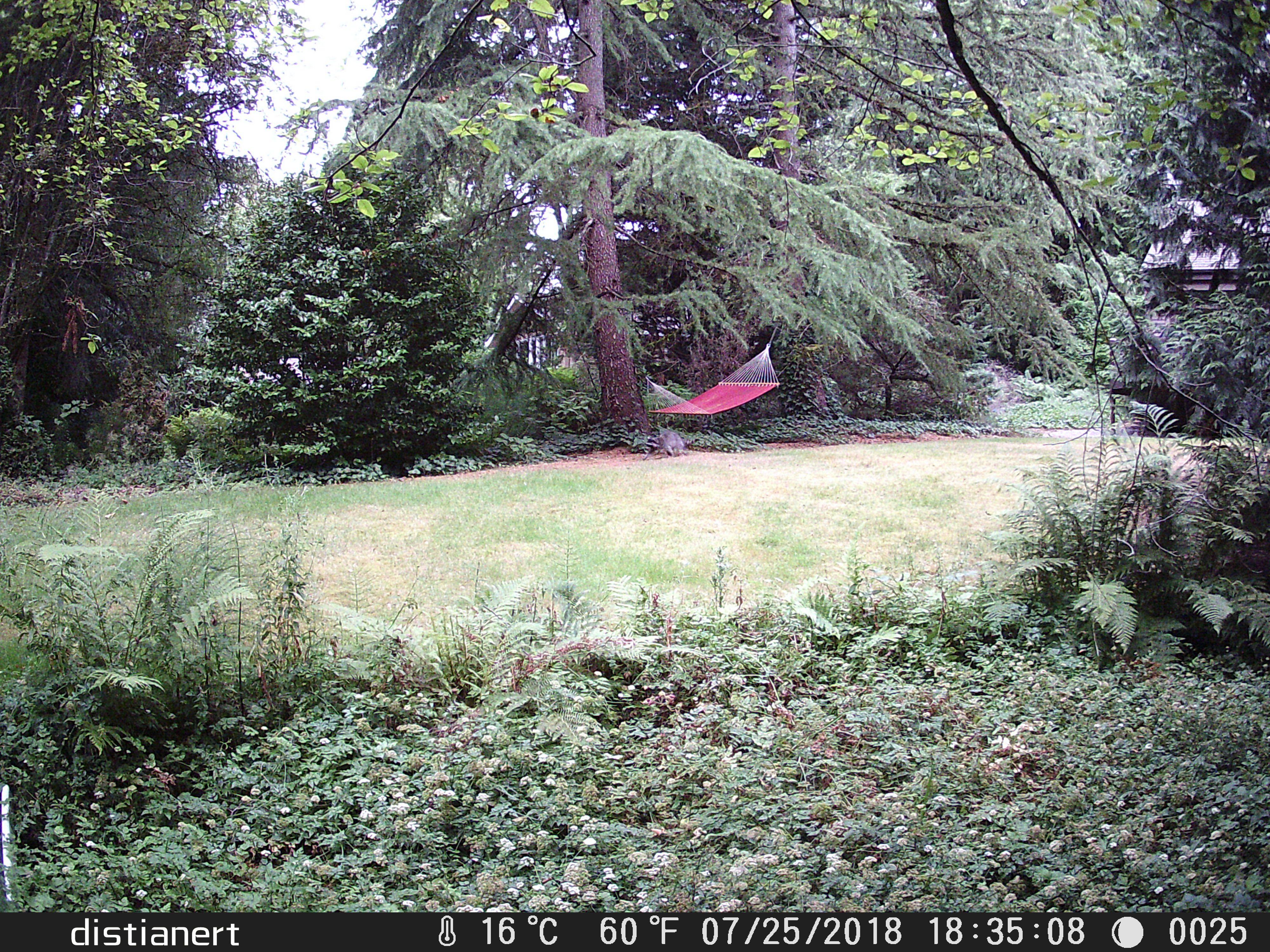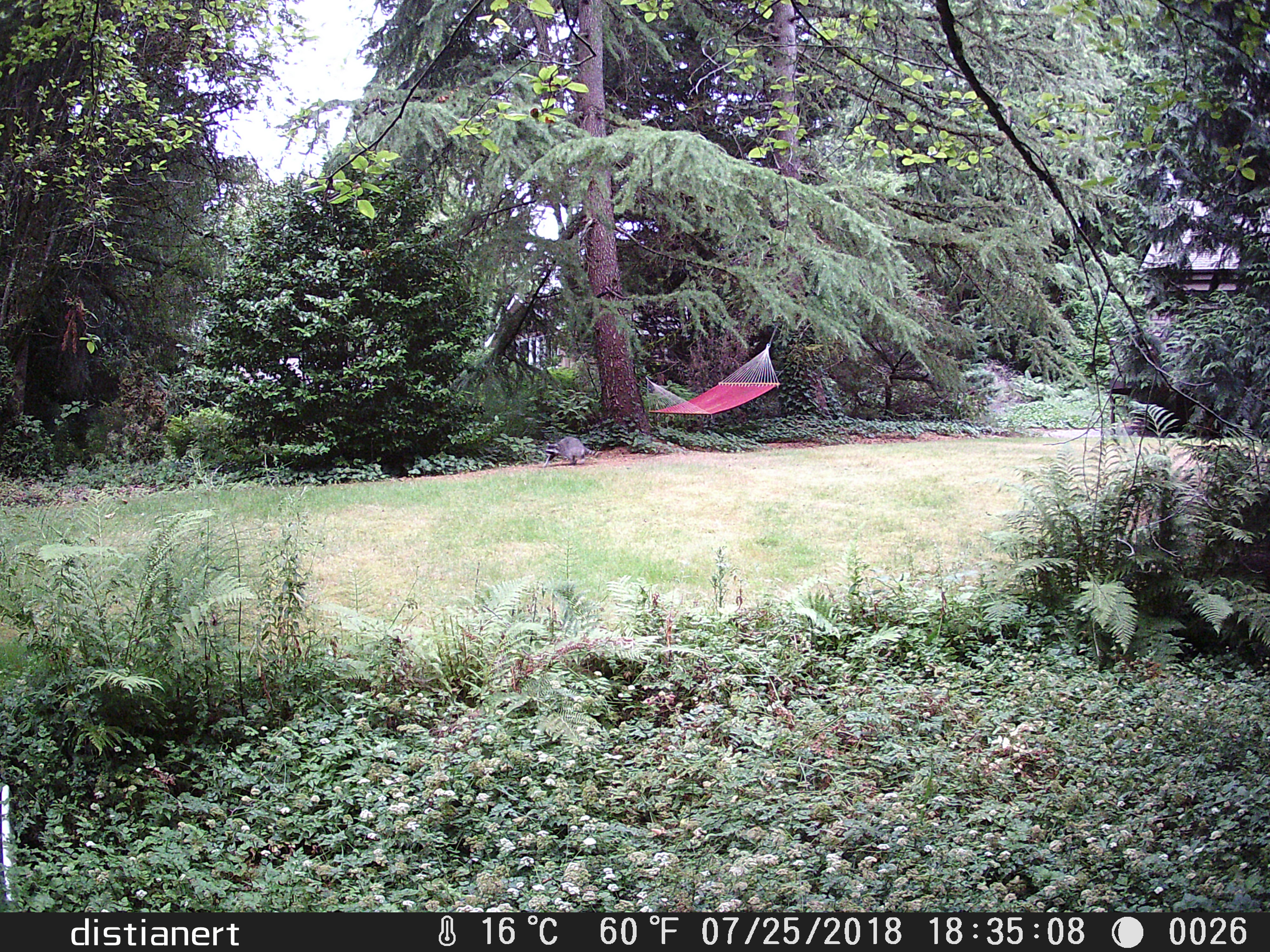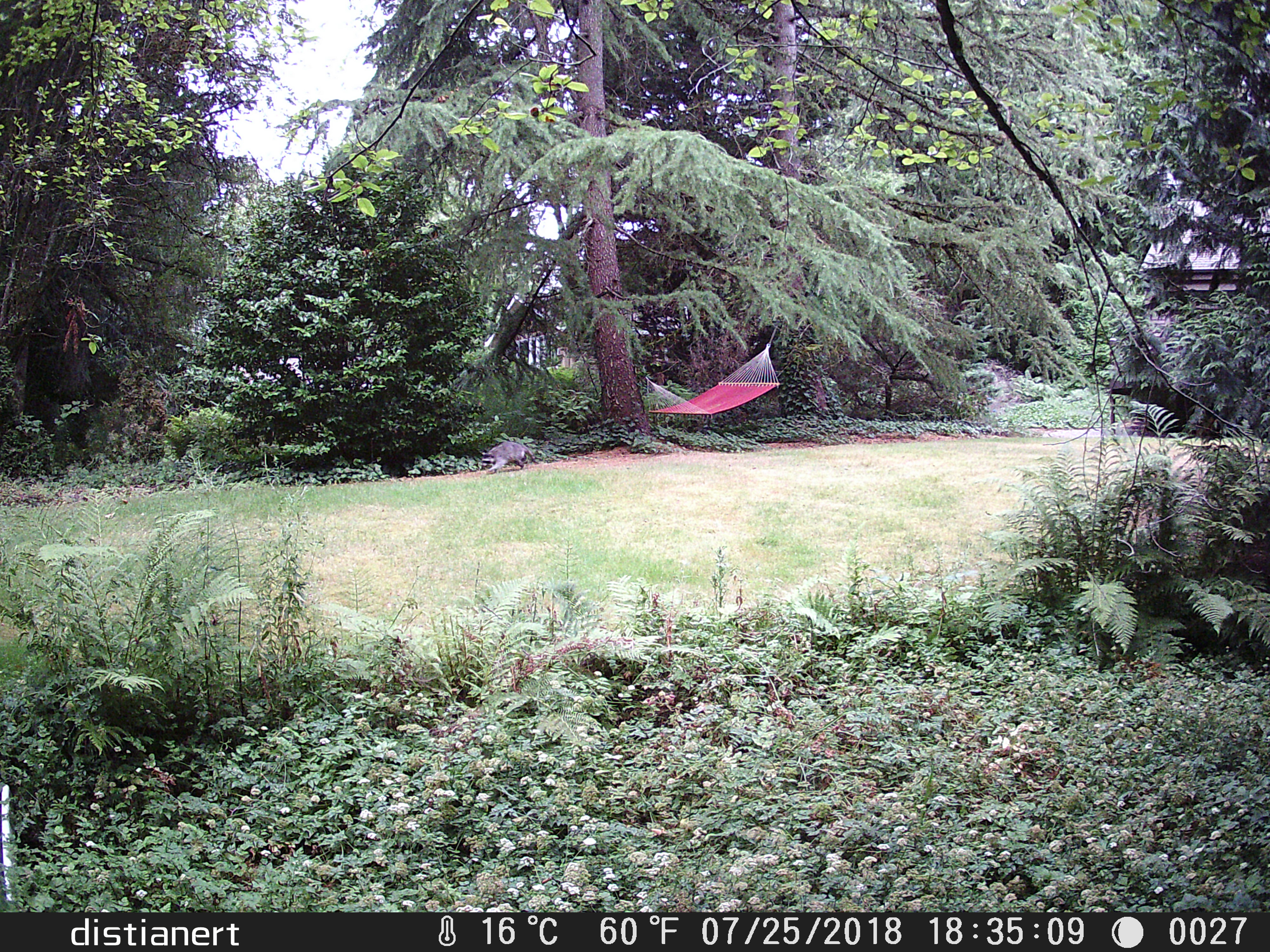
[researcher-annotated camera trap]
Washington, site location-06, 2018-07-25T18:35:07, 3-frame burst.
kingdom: Animalia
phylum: Chordata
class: Mammalia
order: Carnivora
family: Procyonidae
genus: Procyon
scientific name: Procyon lotor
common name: common raccoon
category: raccoon